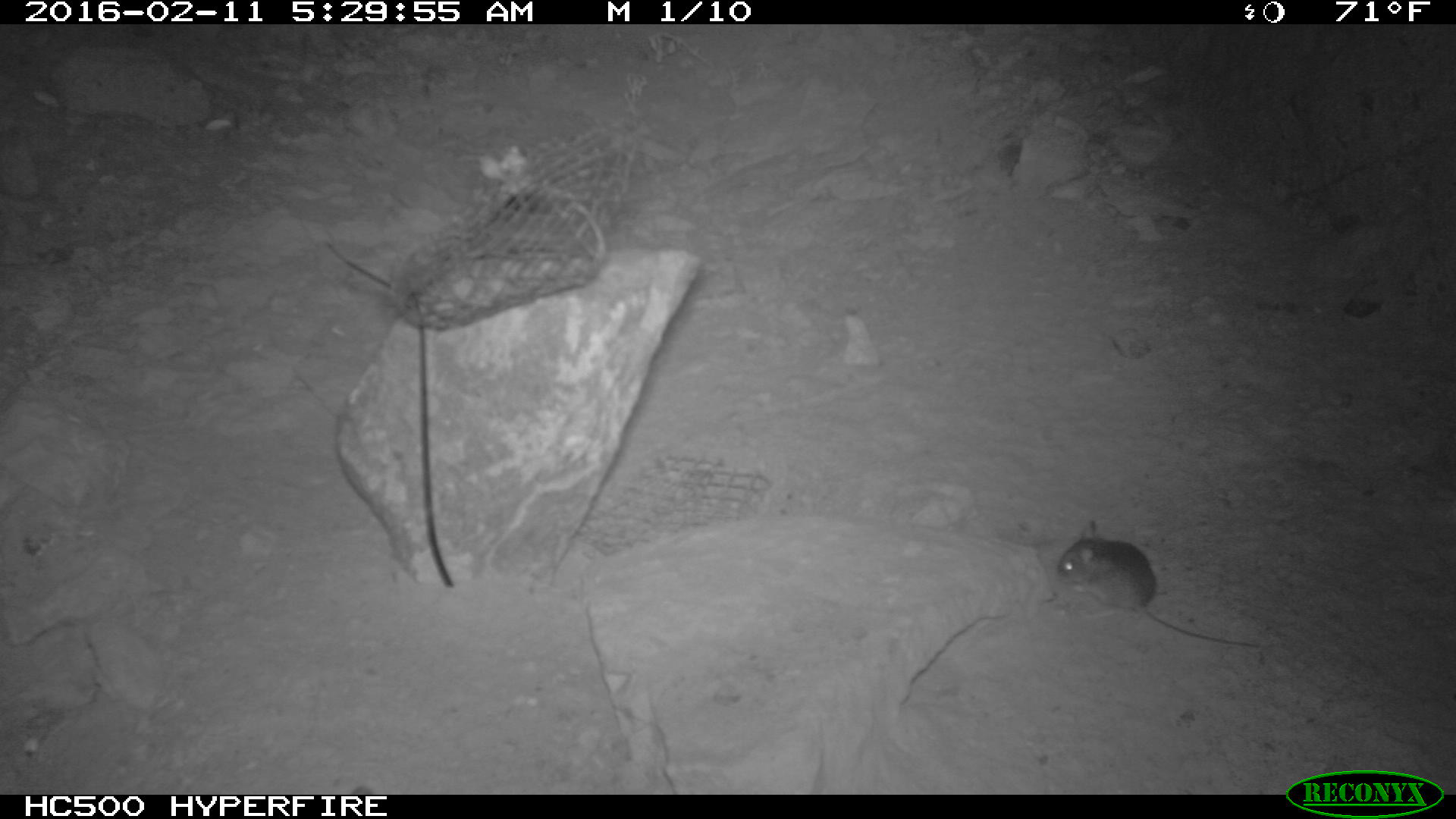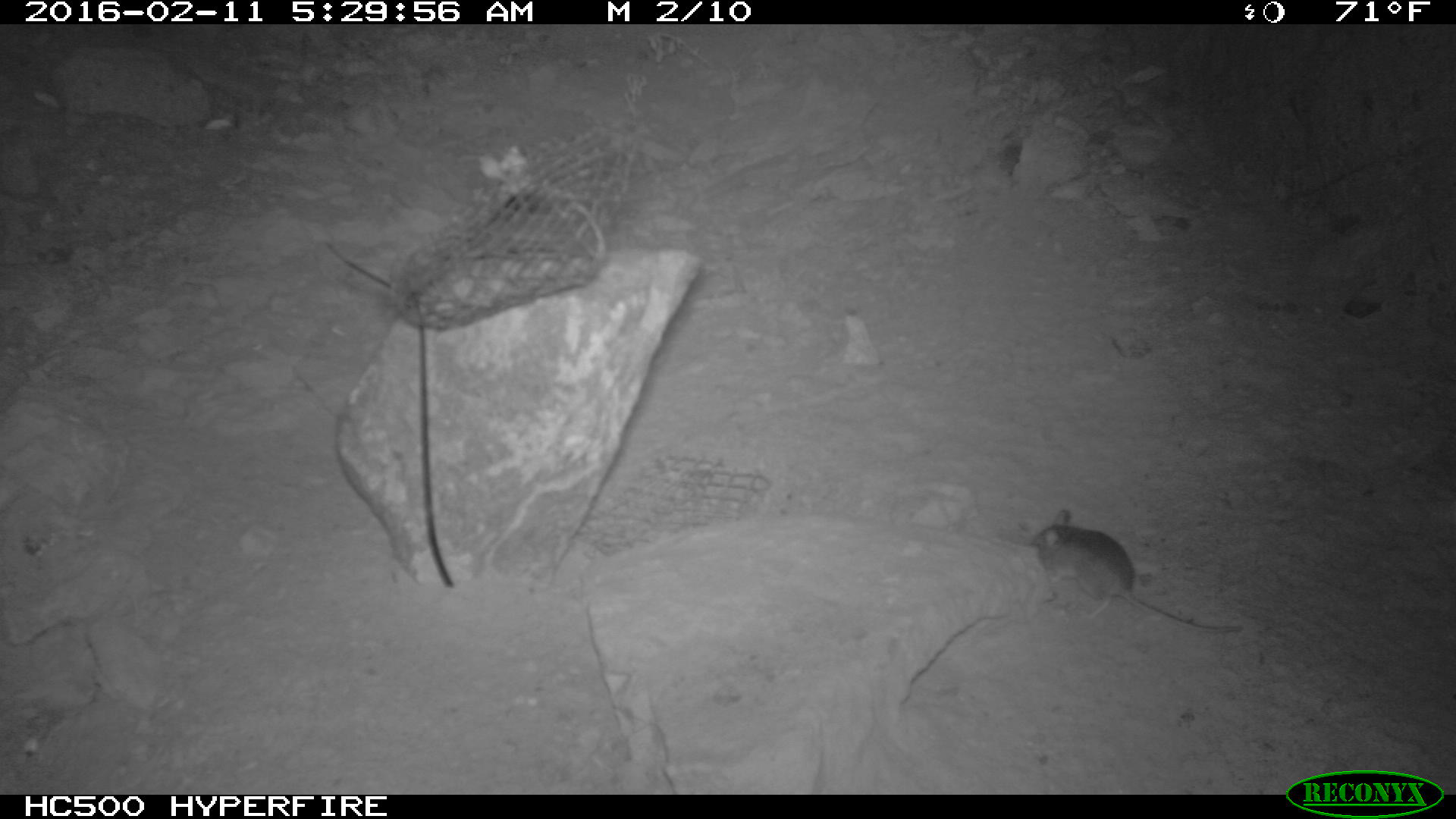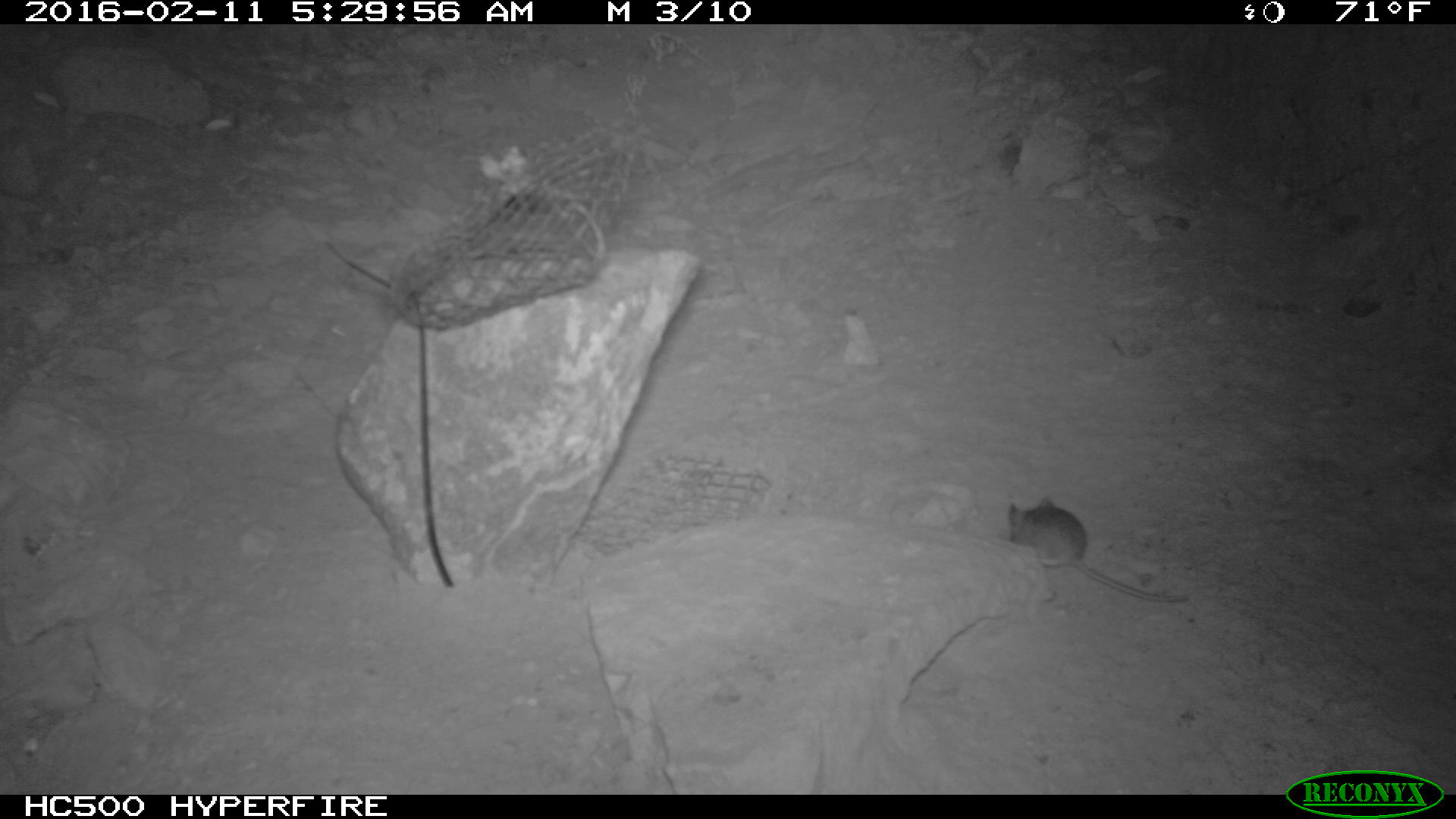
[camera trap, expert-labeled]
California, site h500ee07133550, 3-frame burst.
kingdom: Animalia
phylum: Chordata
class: Mammalia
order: Rodentia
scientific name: Rodentia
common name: rodent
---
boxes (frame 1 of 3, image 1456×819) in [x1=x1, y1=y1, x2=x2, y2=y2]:
rodent: [x1=1056, y1=520, x2=1264, y2=646]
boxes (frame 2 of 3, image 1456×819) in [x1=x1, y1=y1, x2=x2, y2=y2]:
rodent: [x1=1031, y1=509, x2=1244, y2=635]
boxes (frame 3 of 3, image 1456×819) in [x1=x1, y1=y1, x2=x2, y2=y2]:
rodent: [x1=1007, y1=488, x2=1195, y2=603]